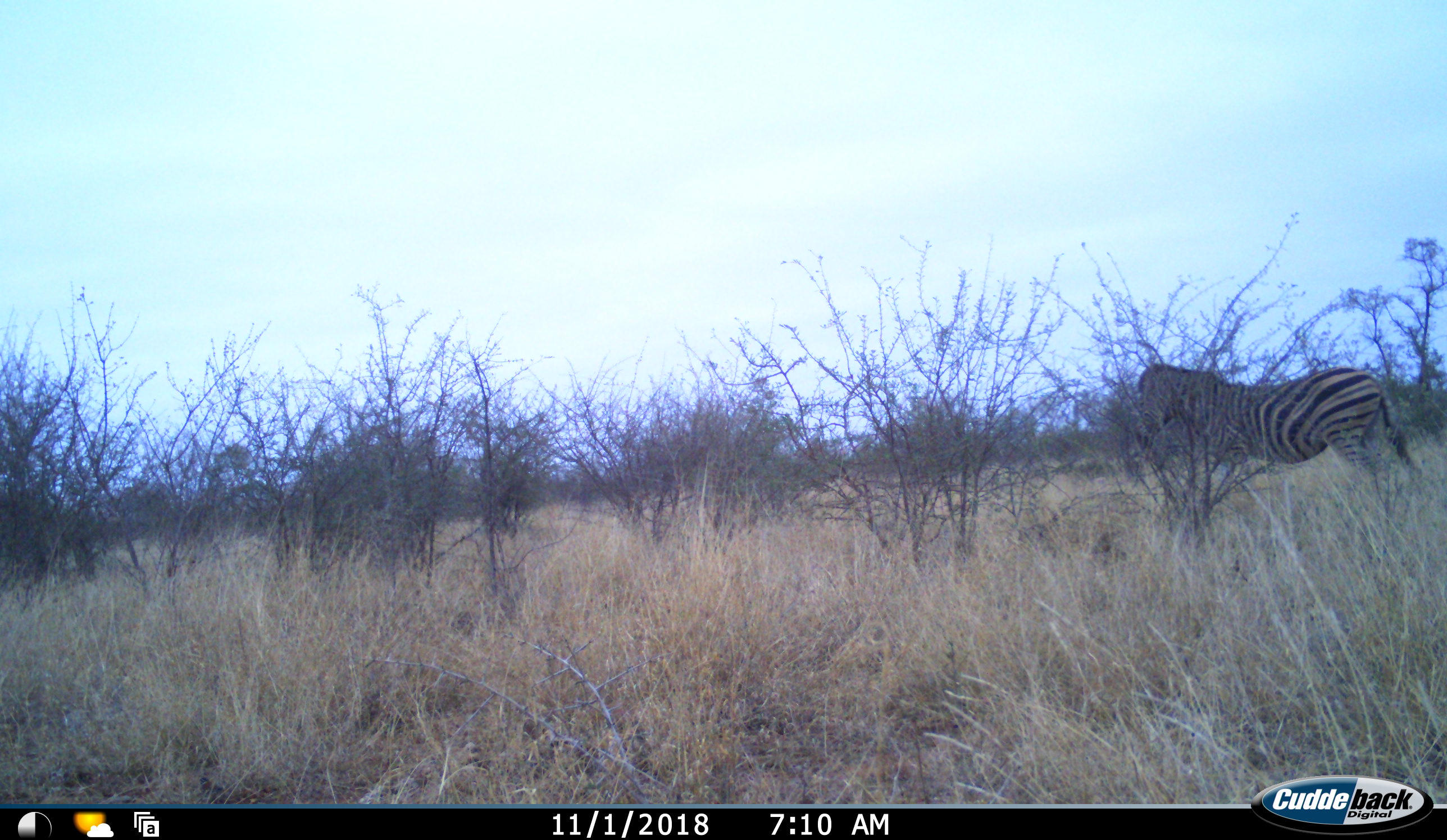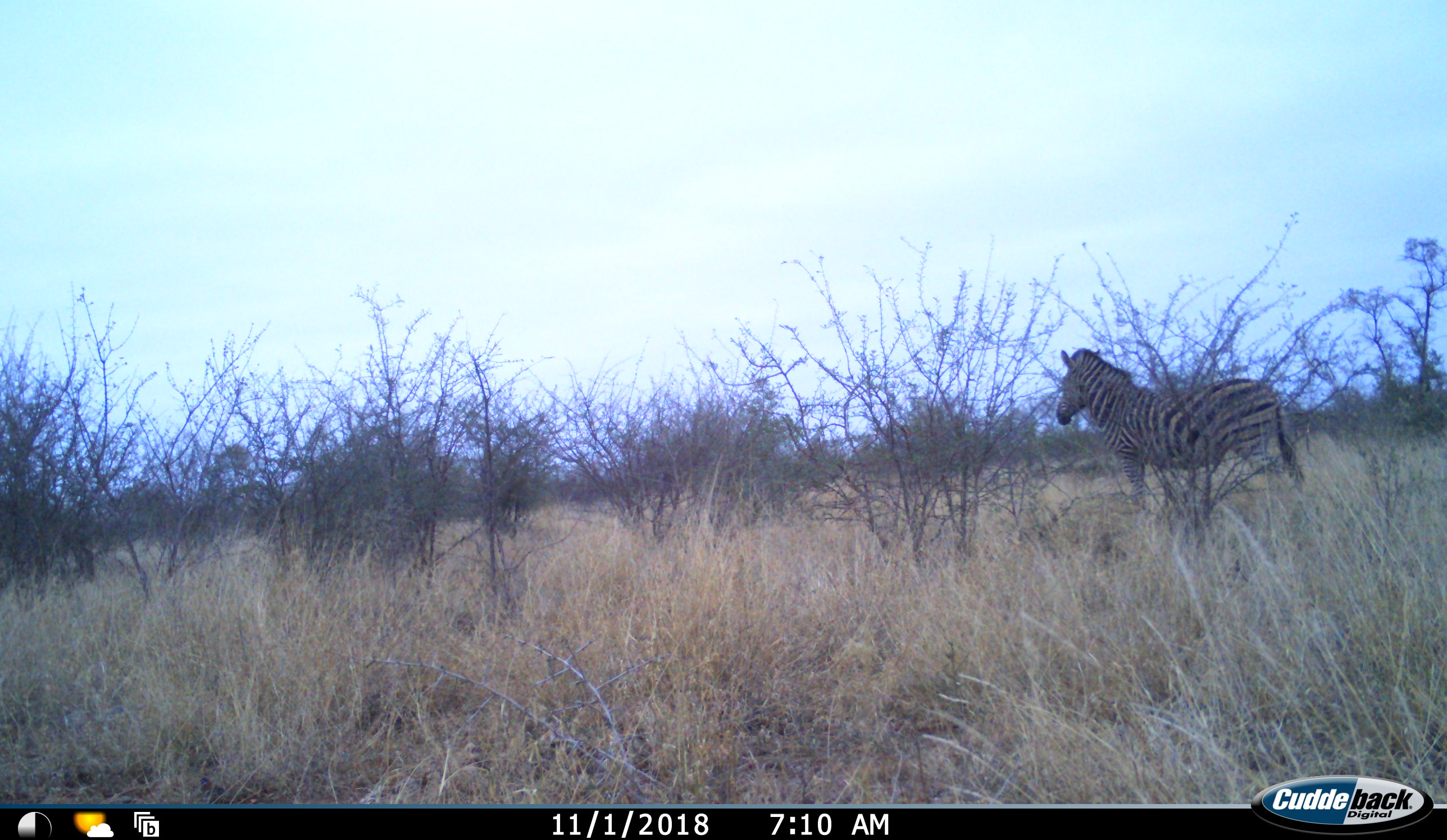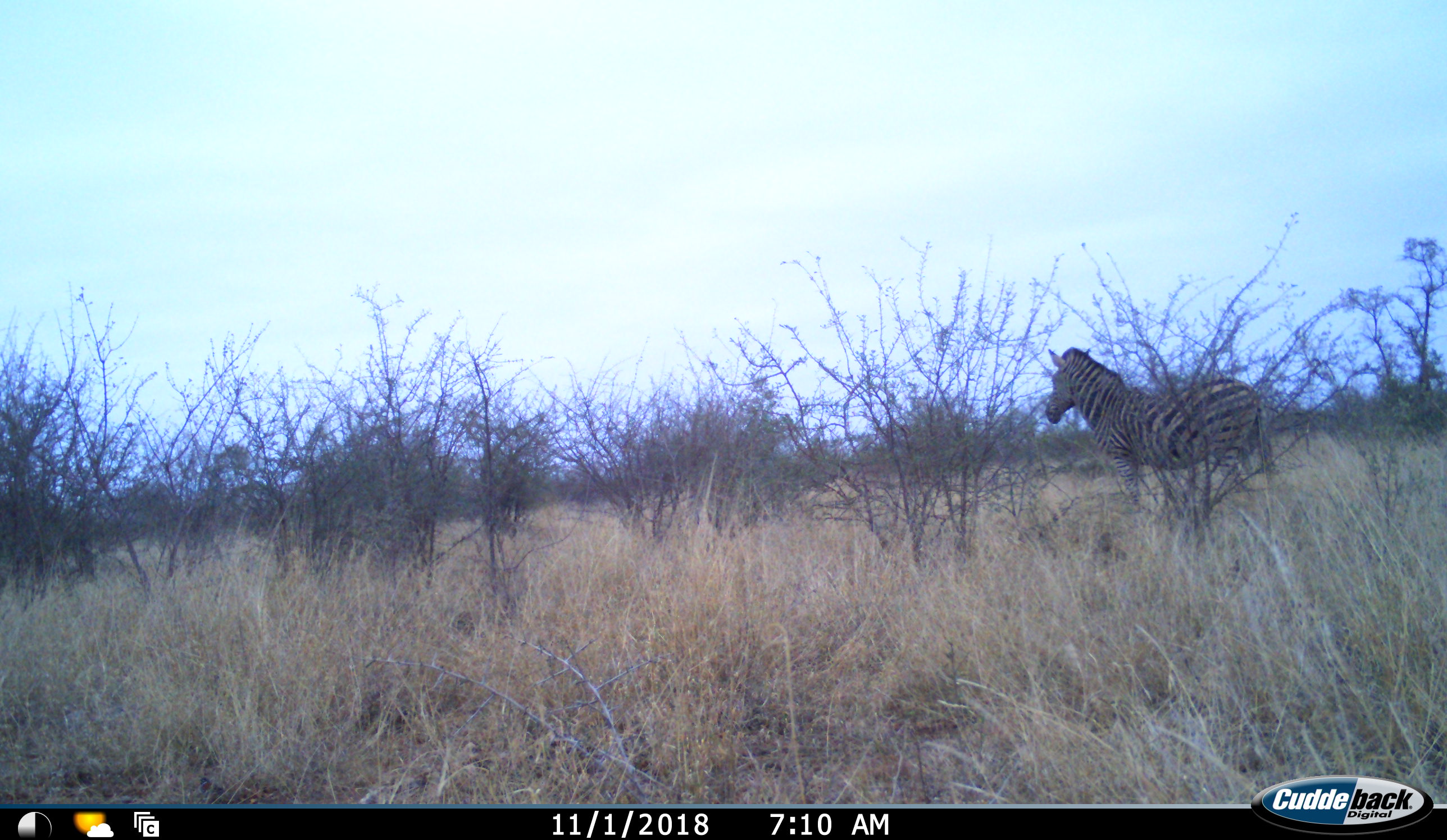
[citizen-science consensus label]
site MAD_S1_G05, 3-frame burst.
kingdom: Animalia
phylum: Chordata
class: Mammalia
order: Perissodactyla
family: Equidae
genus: Equus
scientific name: Equus quagga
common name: plains zebra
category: zebraplains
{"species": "zebraplains (plains zebra) (Equus quagga)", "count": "1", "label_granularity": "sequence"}